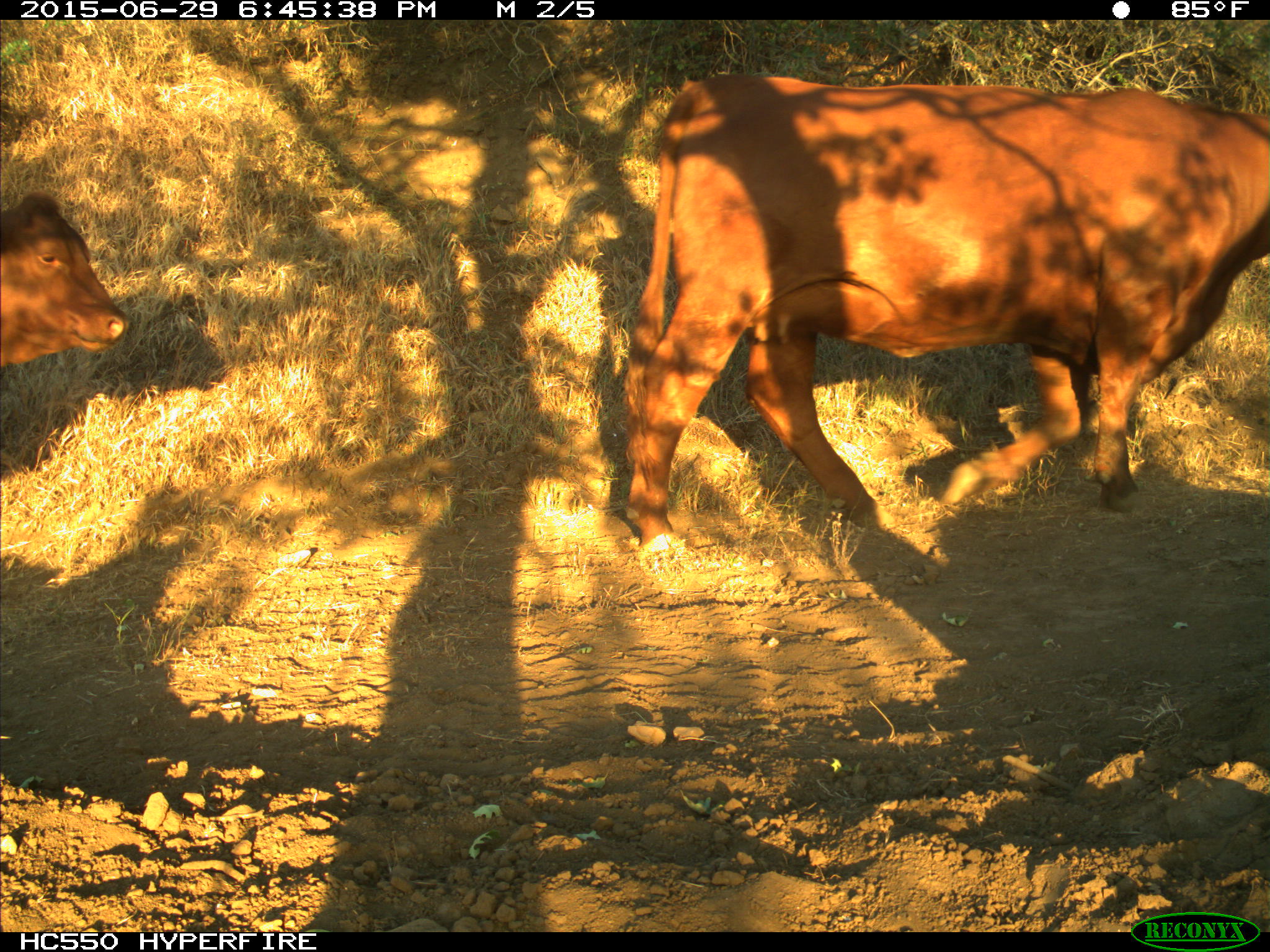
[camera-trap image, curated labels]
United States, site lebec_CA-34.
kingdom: Animalia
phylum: Chordata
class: Mammalia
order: Artiodactyla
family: Bovidae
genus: Bos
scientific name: Bos taurus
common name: domestic cow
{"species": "Bos taurus (domestic cow)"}